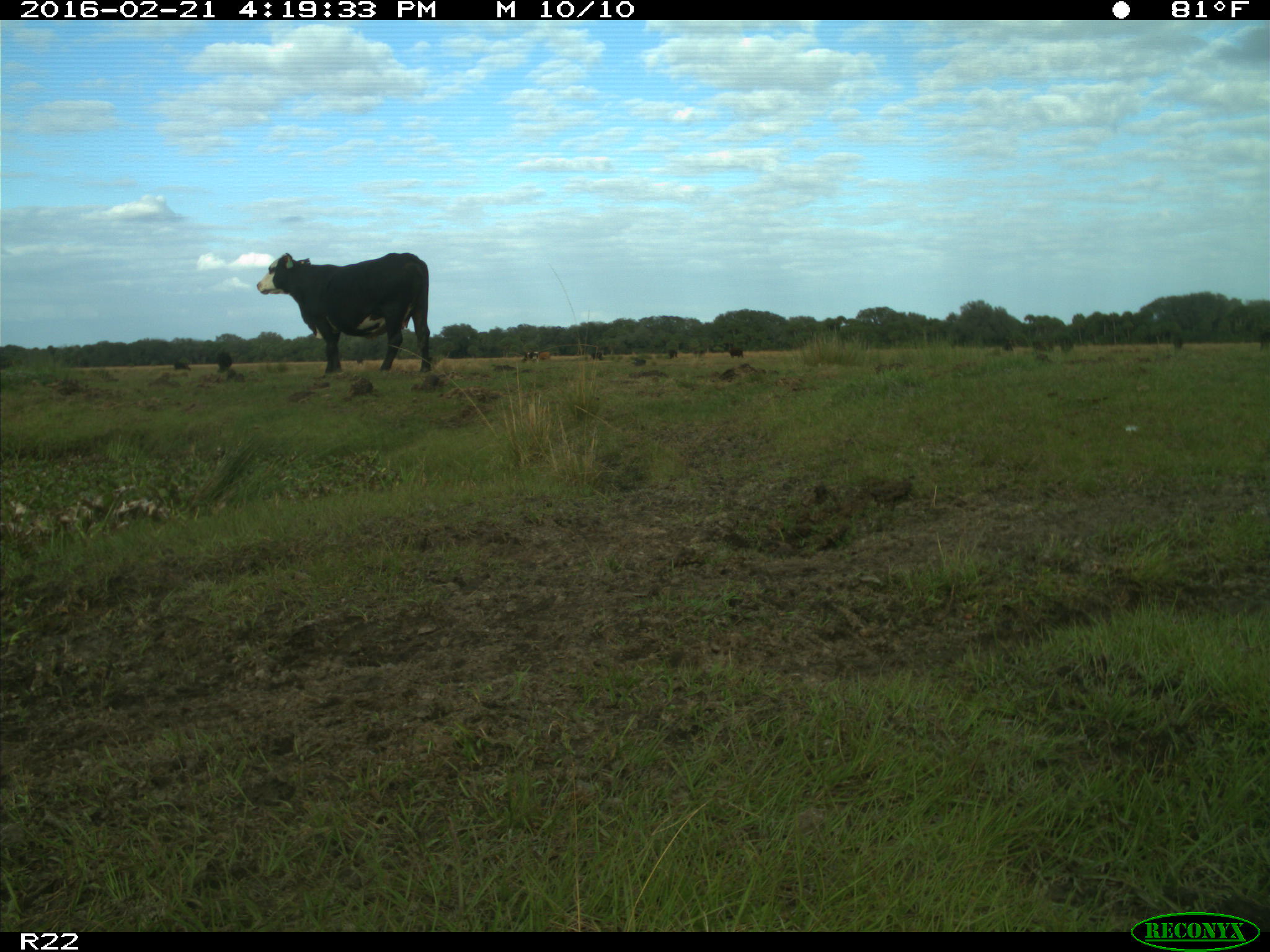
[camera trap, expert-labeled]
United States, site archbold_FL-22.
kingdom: Animalia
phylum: Chordata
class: Mammalia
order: Artiodactyla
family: Bovidae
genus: Bos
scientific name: Bos taurus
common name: domestic cow